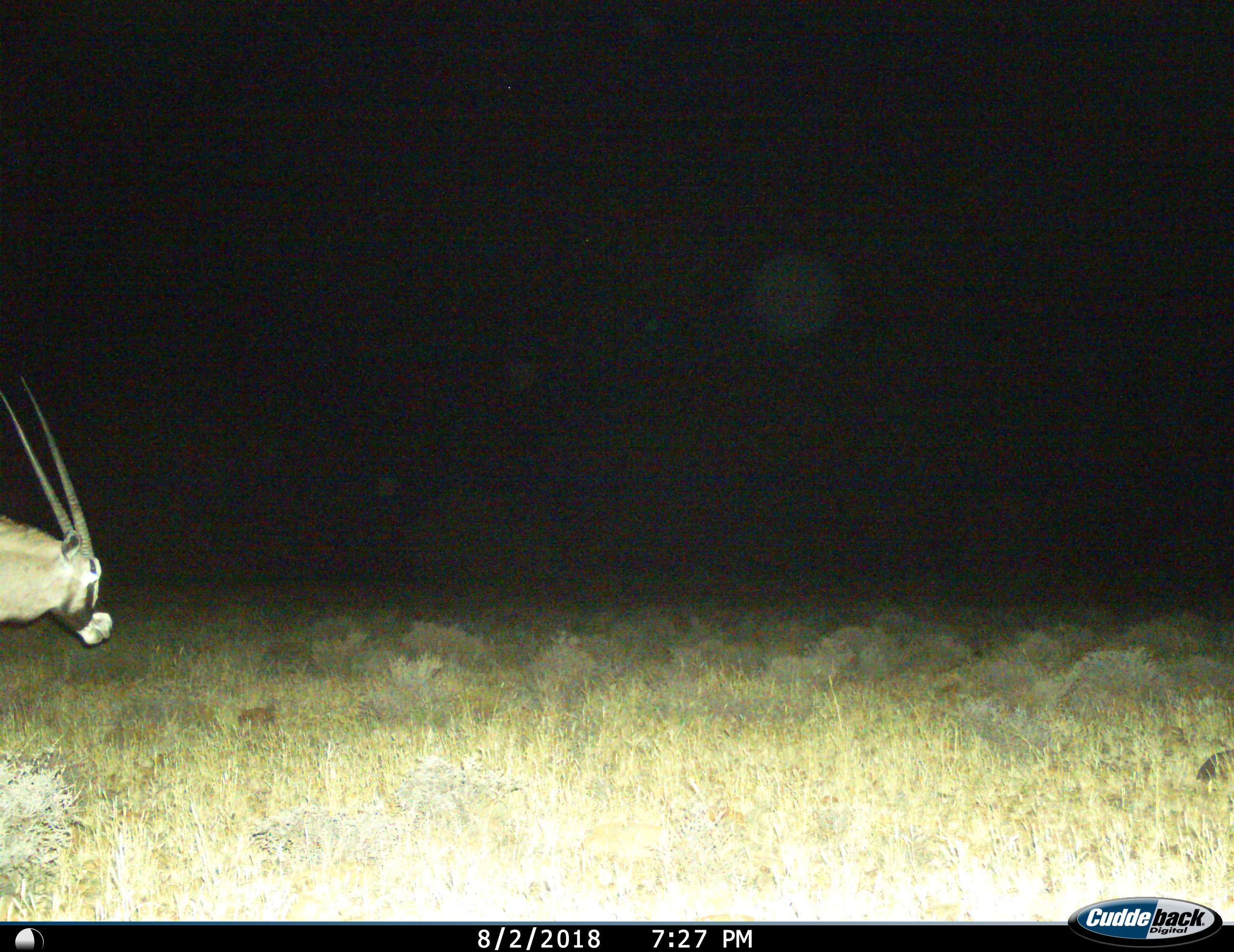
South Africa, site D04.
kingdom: Animalia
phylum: Chordata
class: Mammalia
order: Artiodactyla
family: Bovidae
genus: Oryx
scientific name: Oryx gazella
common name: gemsbok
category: gemsbokoryx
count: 1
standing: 50%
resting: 0%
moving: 50%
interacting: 0%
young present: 0%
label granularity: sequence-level